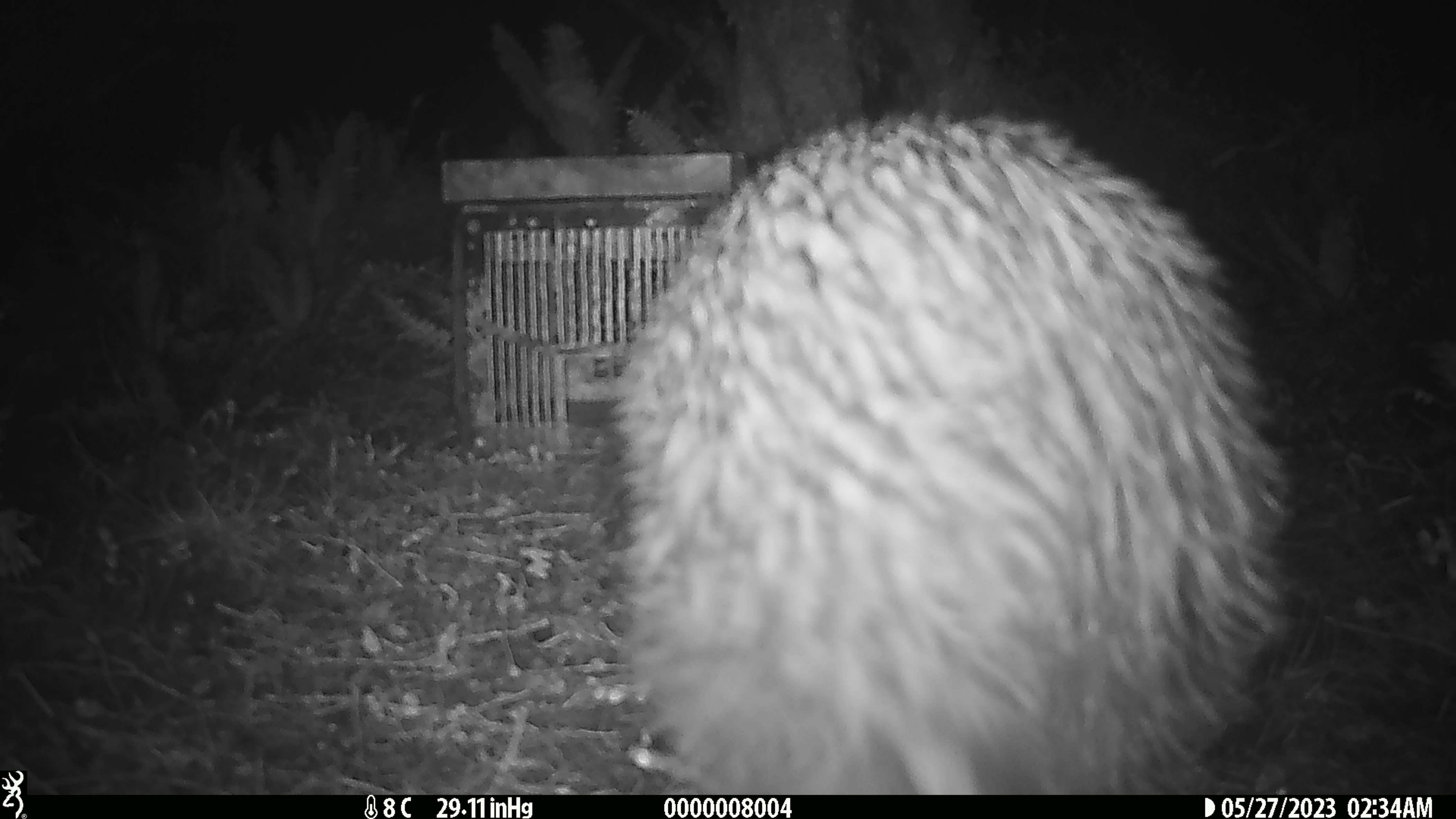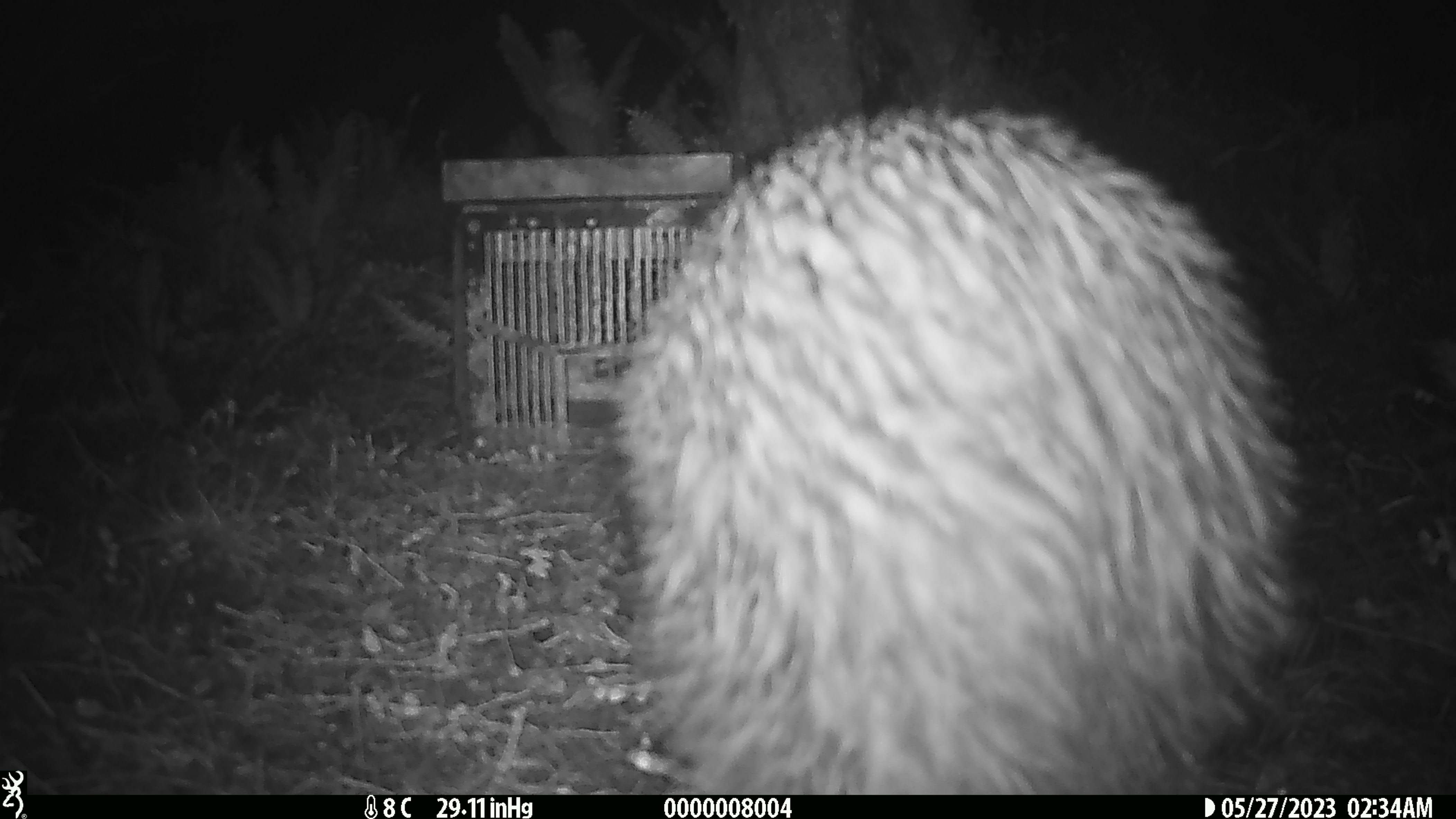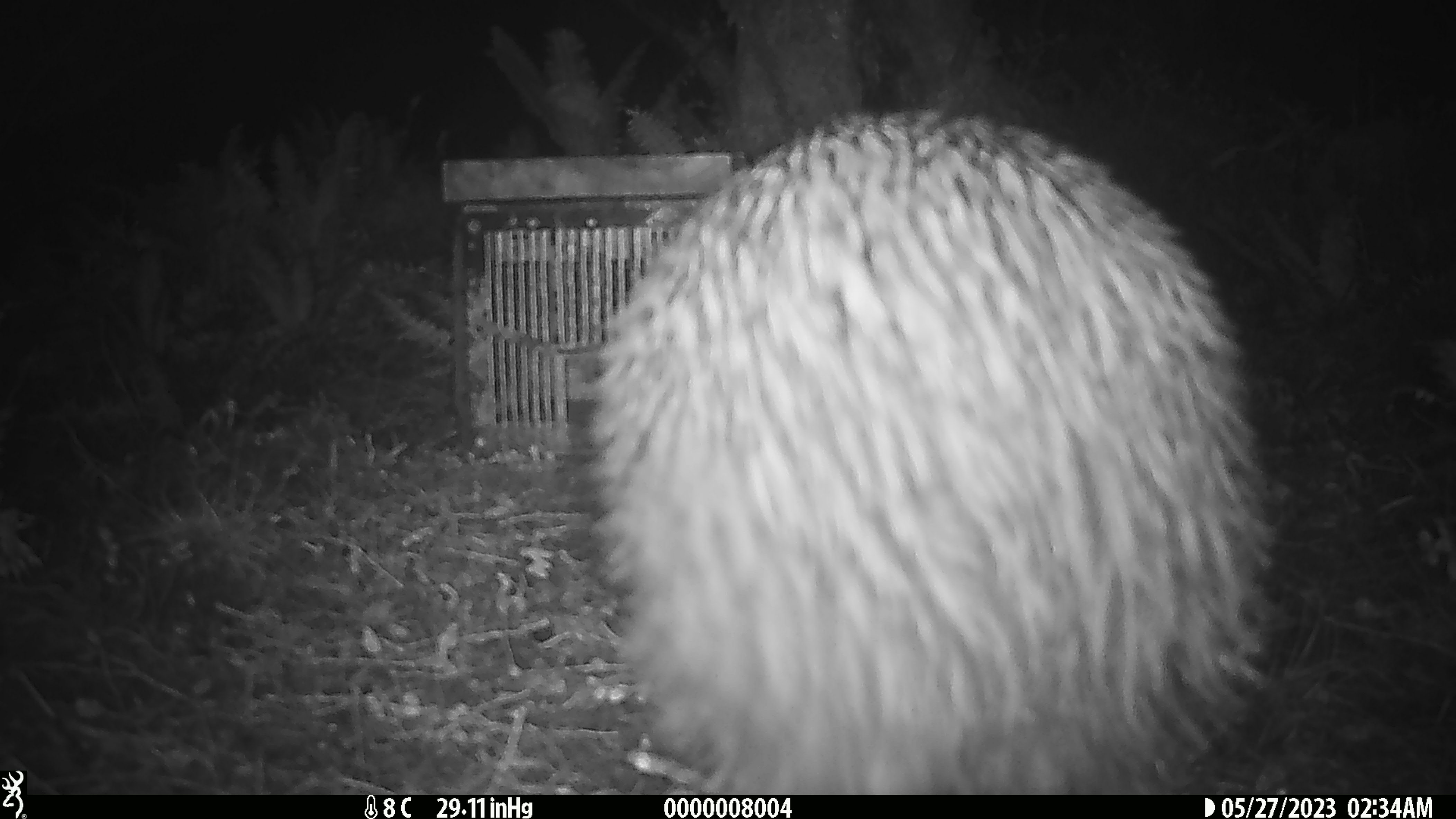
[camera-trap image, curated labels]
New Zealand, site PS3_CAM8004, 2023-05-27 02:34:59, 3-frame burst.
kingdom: Animalia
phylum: Chordata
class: Aves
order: Apterygiformes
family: Apterygidae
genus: Apteryx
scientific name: Apteryx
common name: kiwi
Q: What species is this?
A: Kiwi (Apteryx).